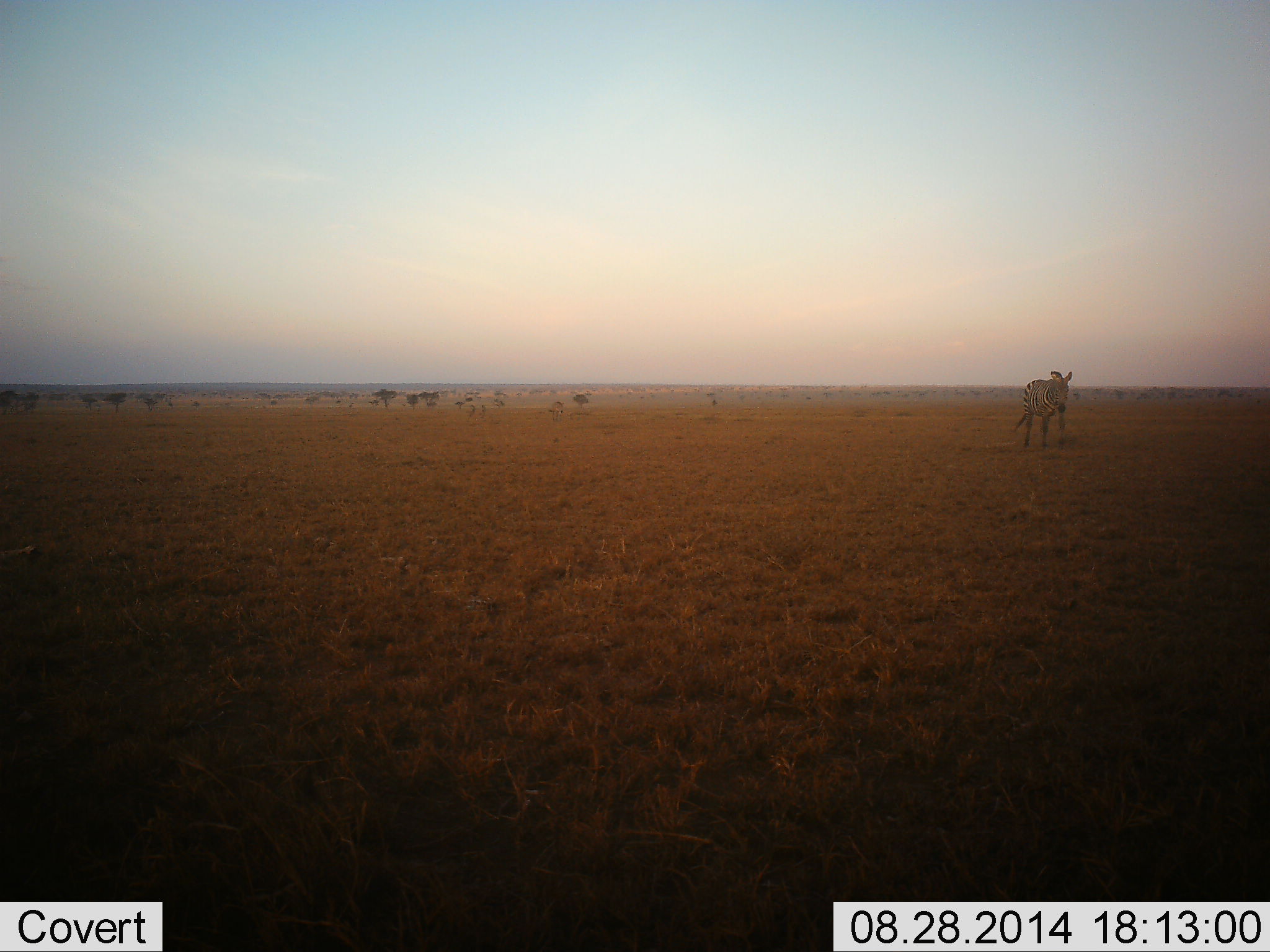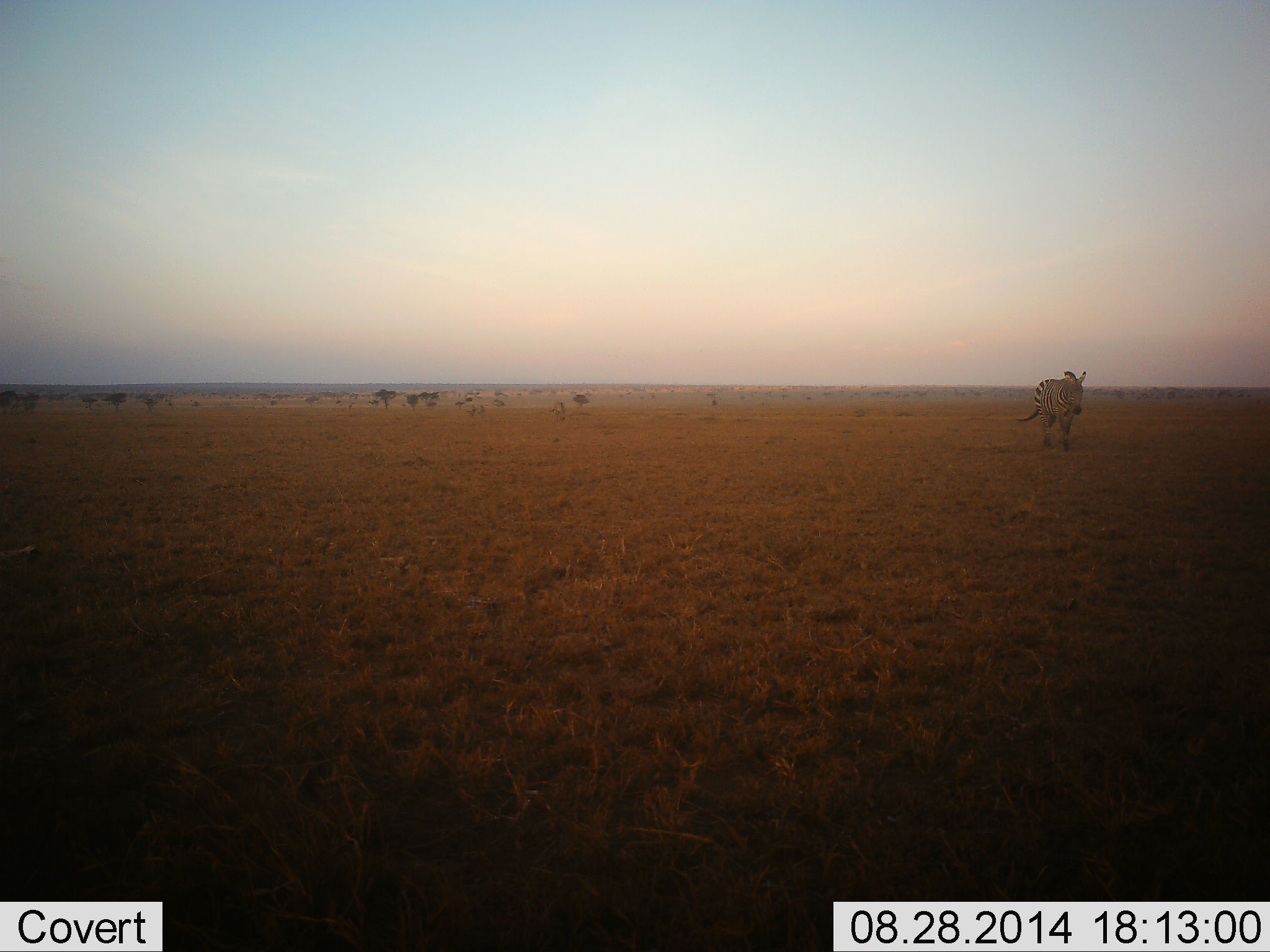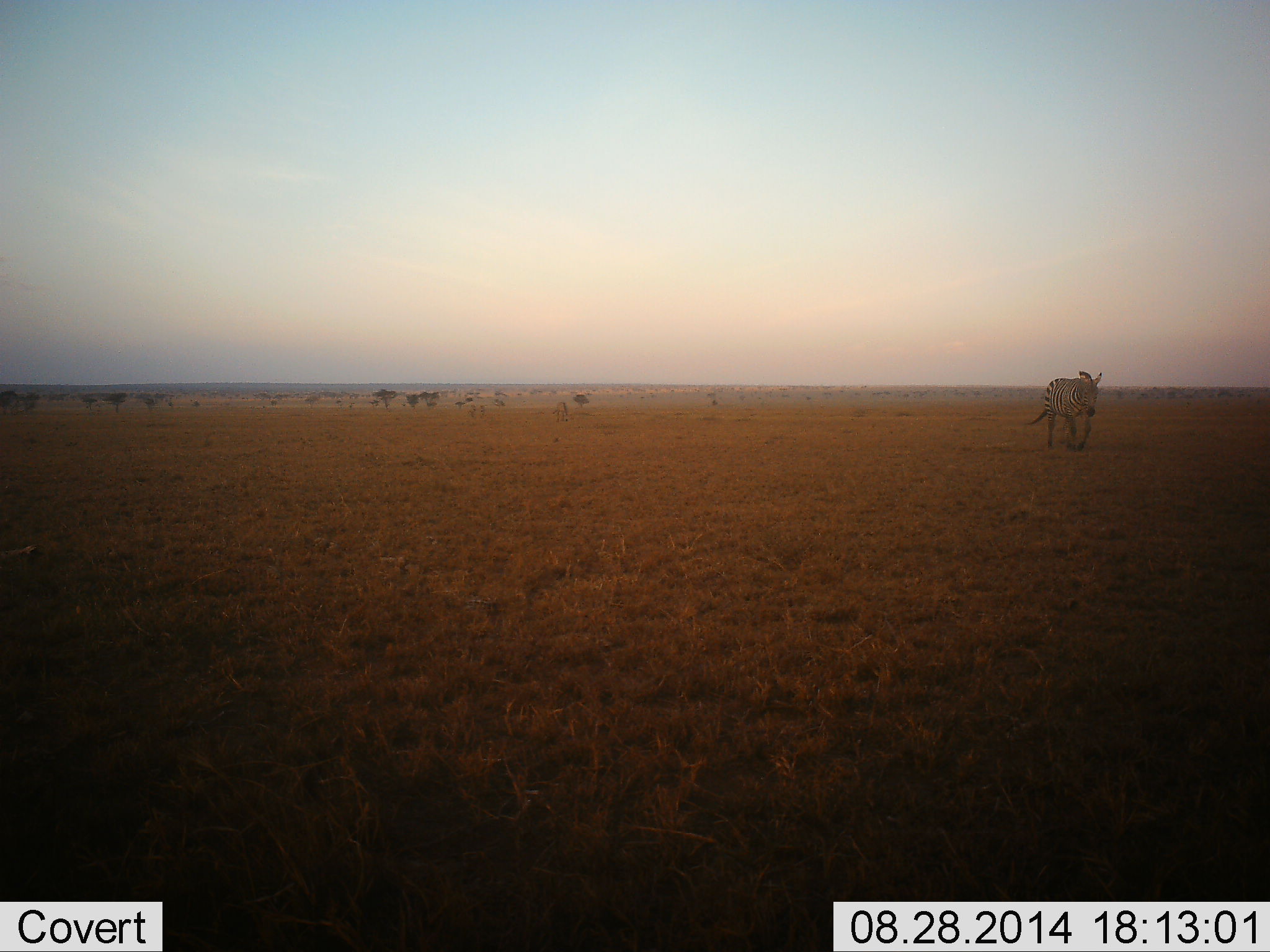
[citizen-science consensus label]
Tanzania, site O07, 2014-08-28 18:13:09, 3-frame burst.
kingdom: Animalia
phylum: Chordata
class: Mammalia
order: Perissodactyla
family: Equidae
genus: Equus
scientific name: Equus quagga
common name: plains zebra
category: zebra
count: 1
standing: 0%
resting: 0%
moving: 100%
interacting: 0%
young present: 0%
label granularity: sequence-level